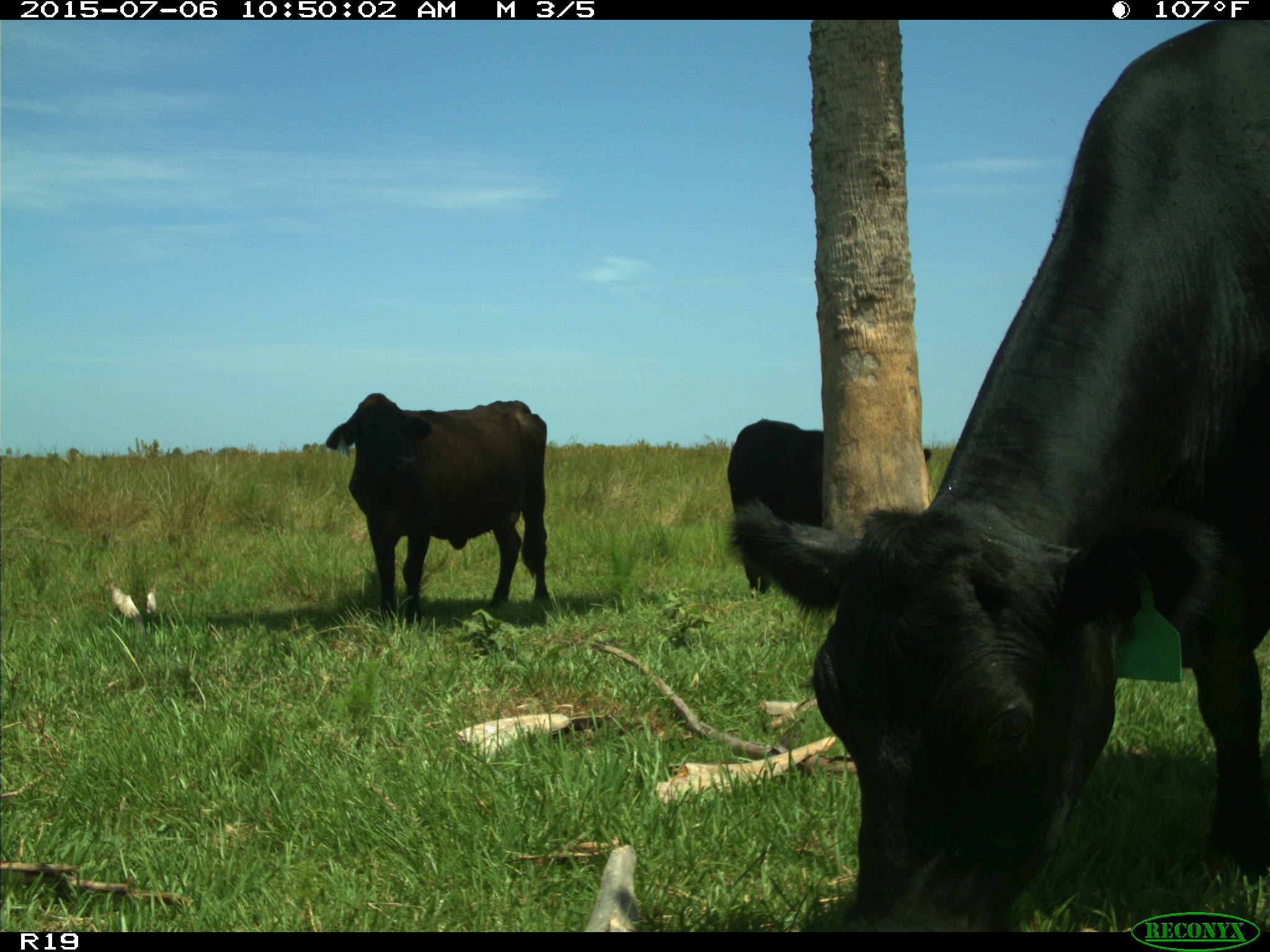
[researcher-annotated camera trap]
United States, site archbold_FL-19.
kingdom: Animalia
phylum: Chordata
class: Mammalia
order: Artiodactyla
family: Bovidae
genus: Bos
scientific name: Bos taurus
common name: domestic cow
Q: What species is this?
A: Bos taurus (domestic cow).